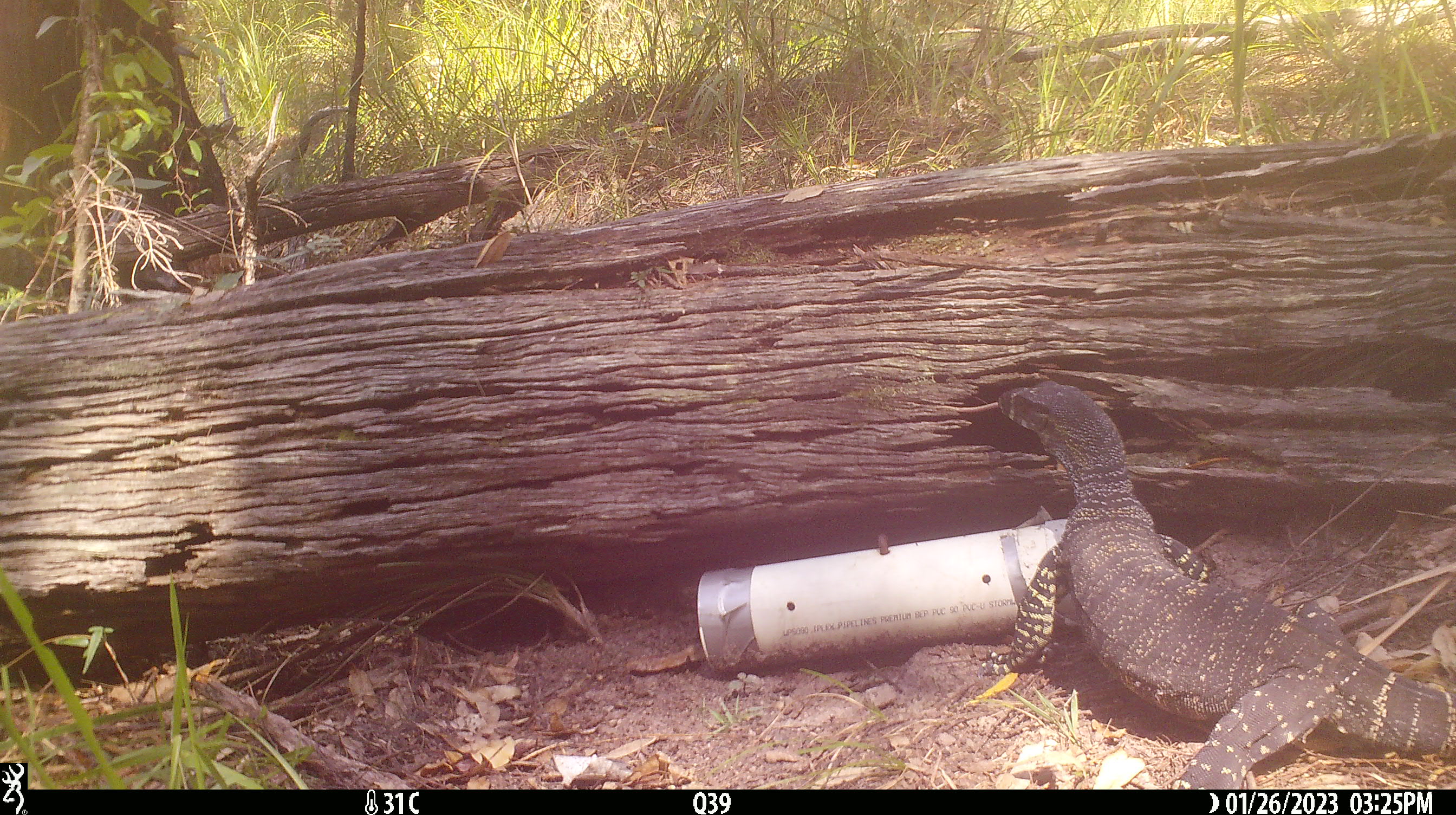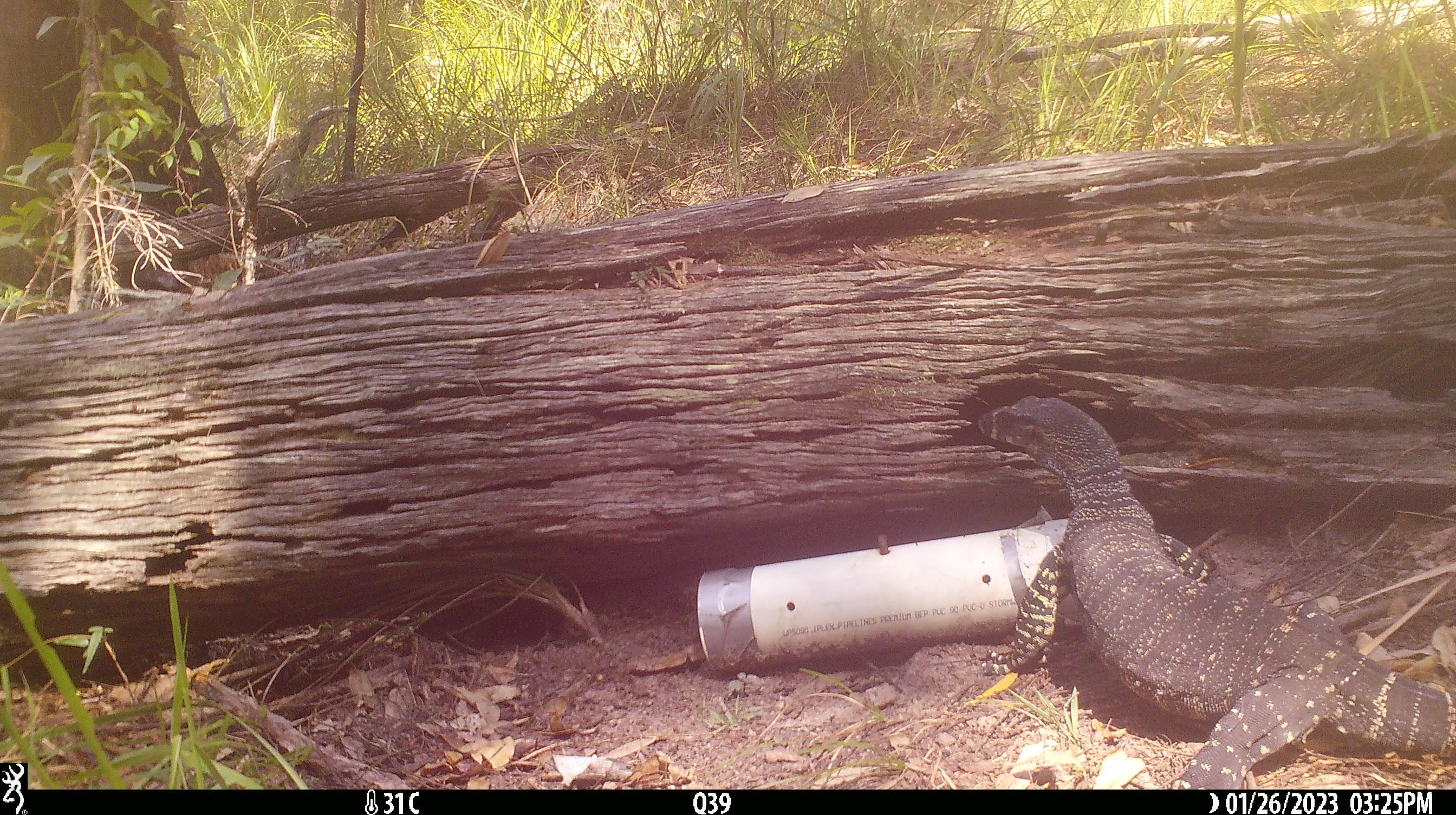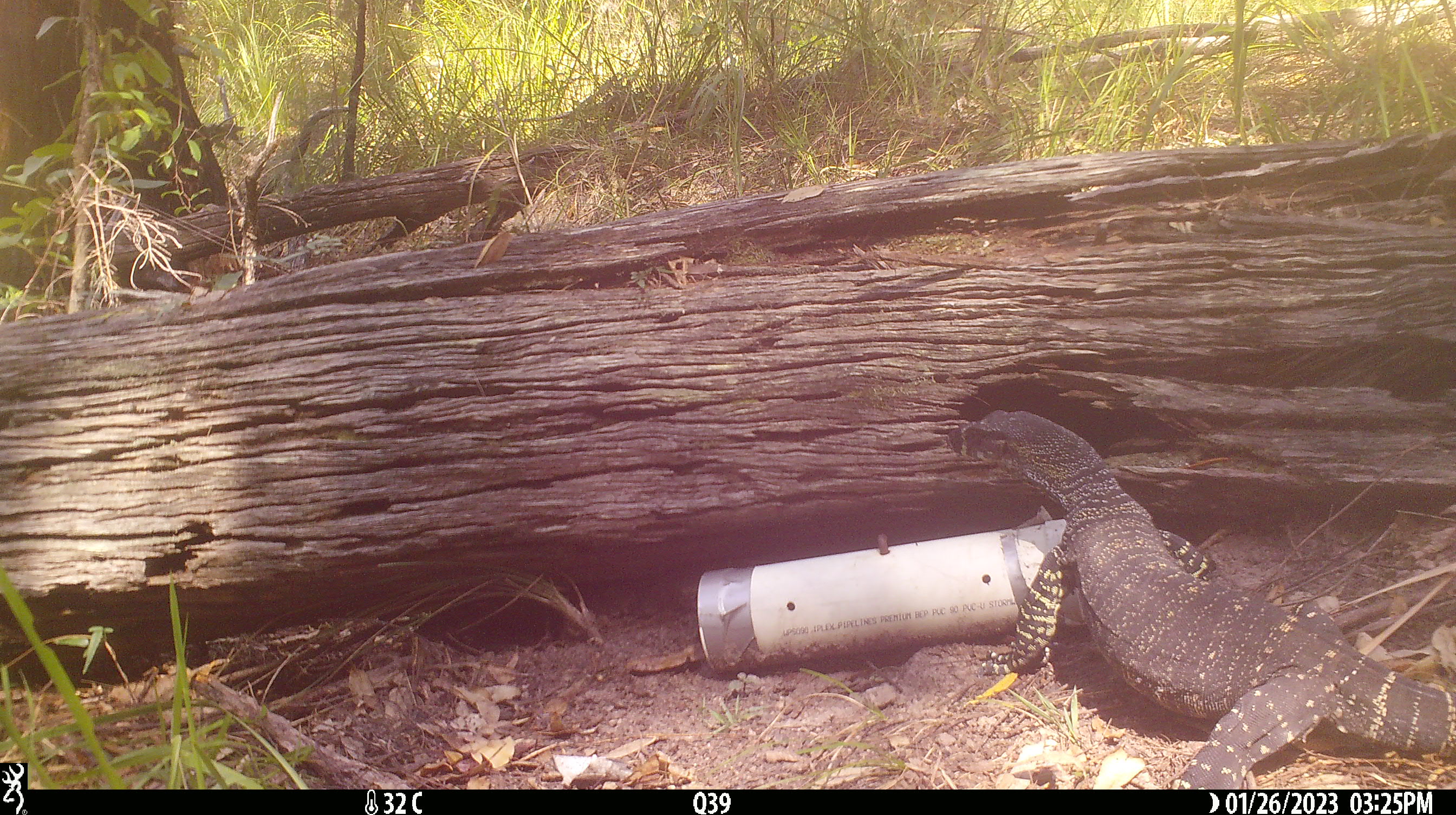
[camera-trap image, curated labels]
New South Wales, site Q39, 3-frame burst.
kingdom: Animalia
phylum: Chordata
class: Reptilia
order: Squamata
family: Varanidae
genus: Varanus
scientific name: Varanus varius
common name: lace monitor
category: goanna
Goanna (lace monitor) (Varanus varius).